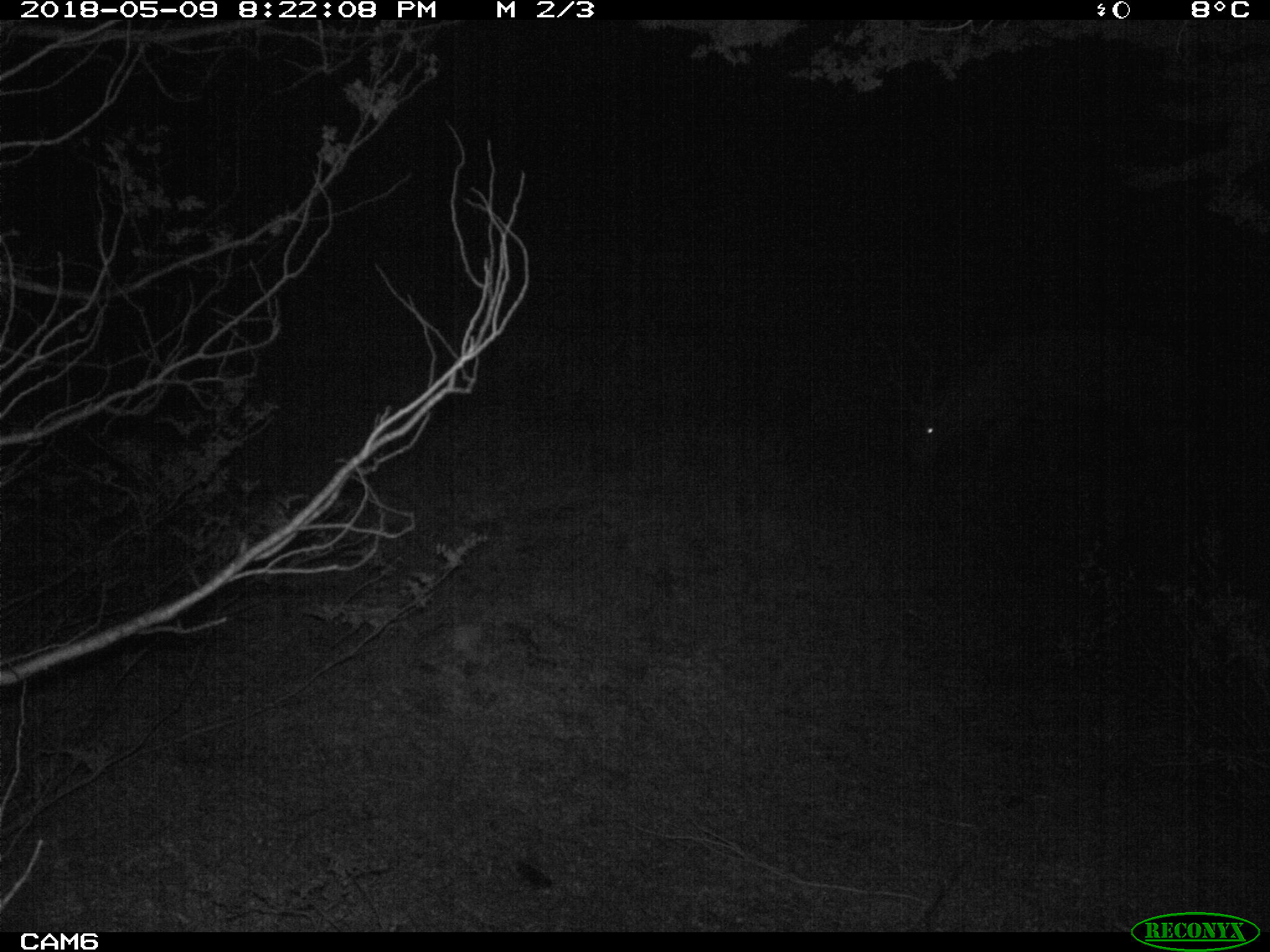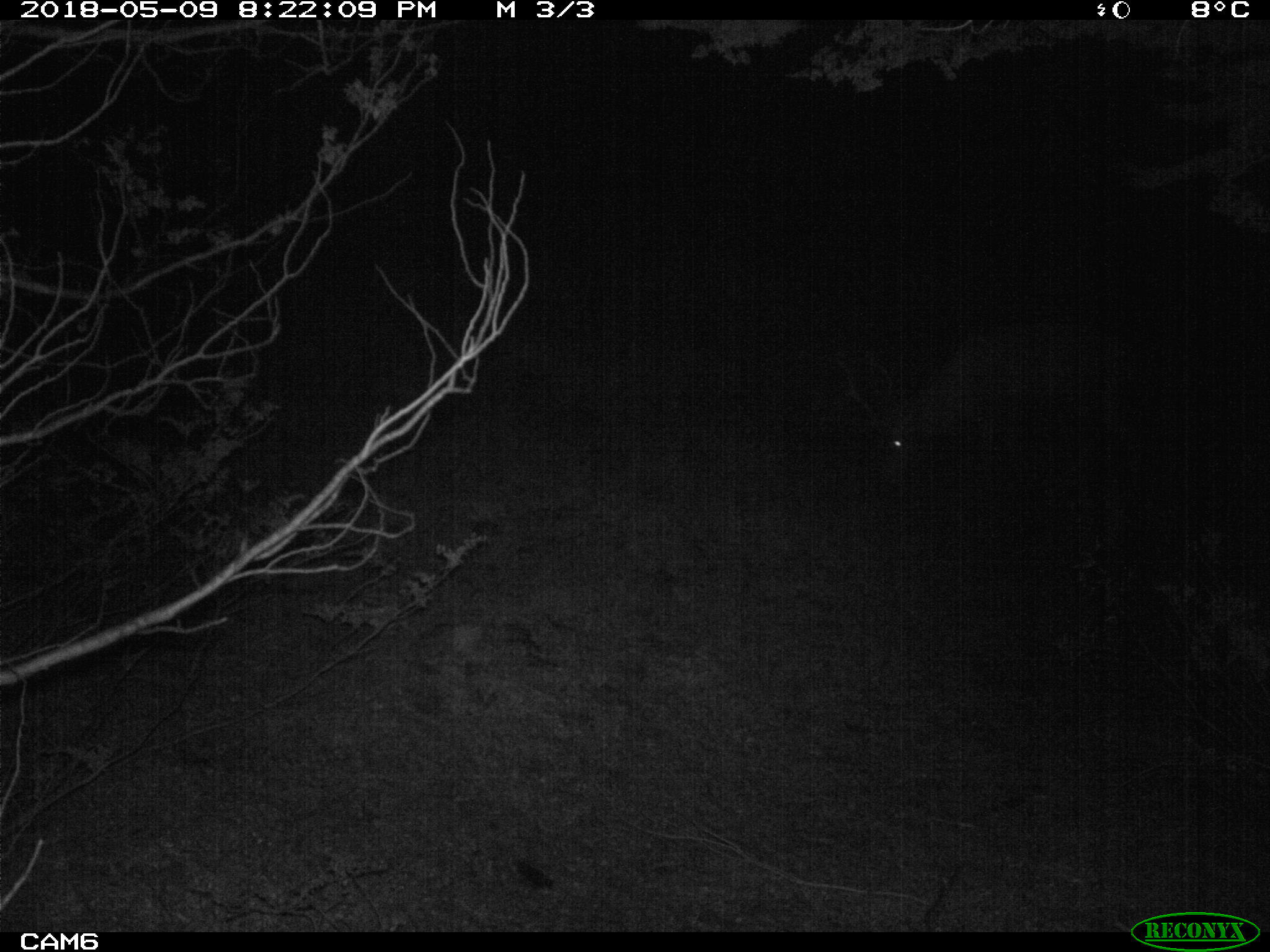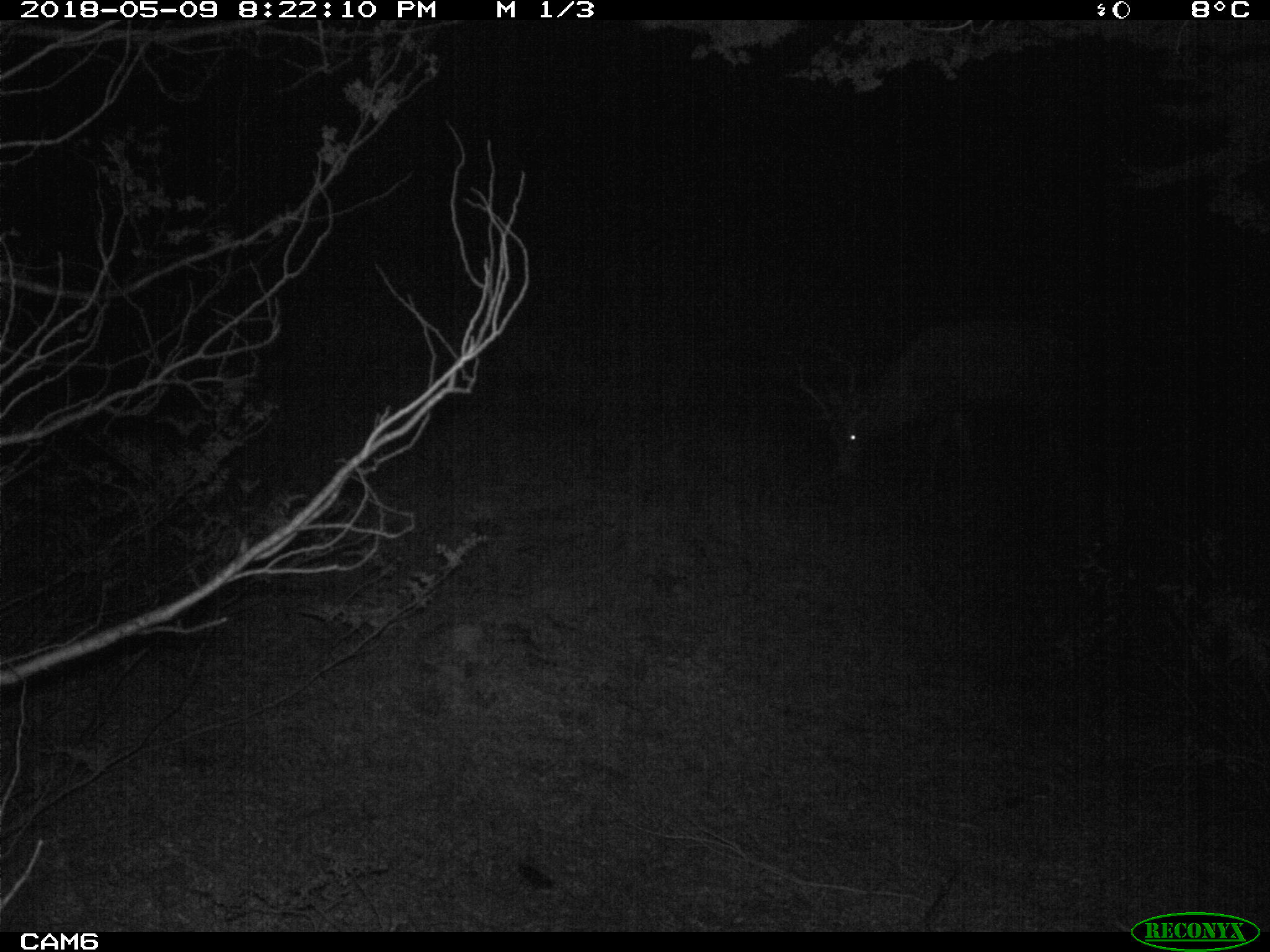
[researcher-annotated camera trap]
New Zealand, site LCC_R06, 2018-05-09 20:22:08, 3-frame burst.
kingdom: Animalia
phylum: Chordata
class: Mammalia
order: Artiodactyla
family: Cervidae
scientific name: Cervidae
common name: deer